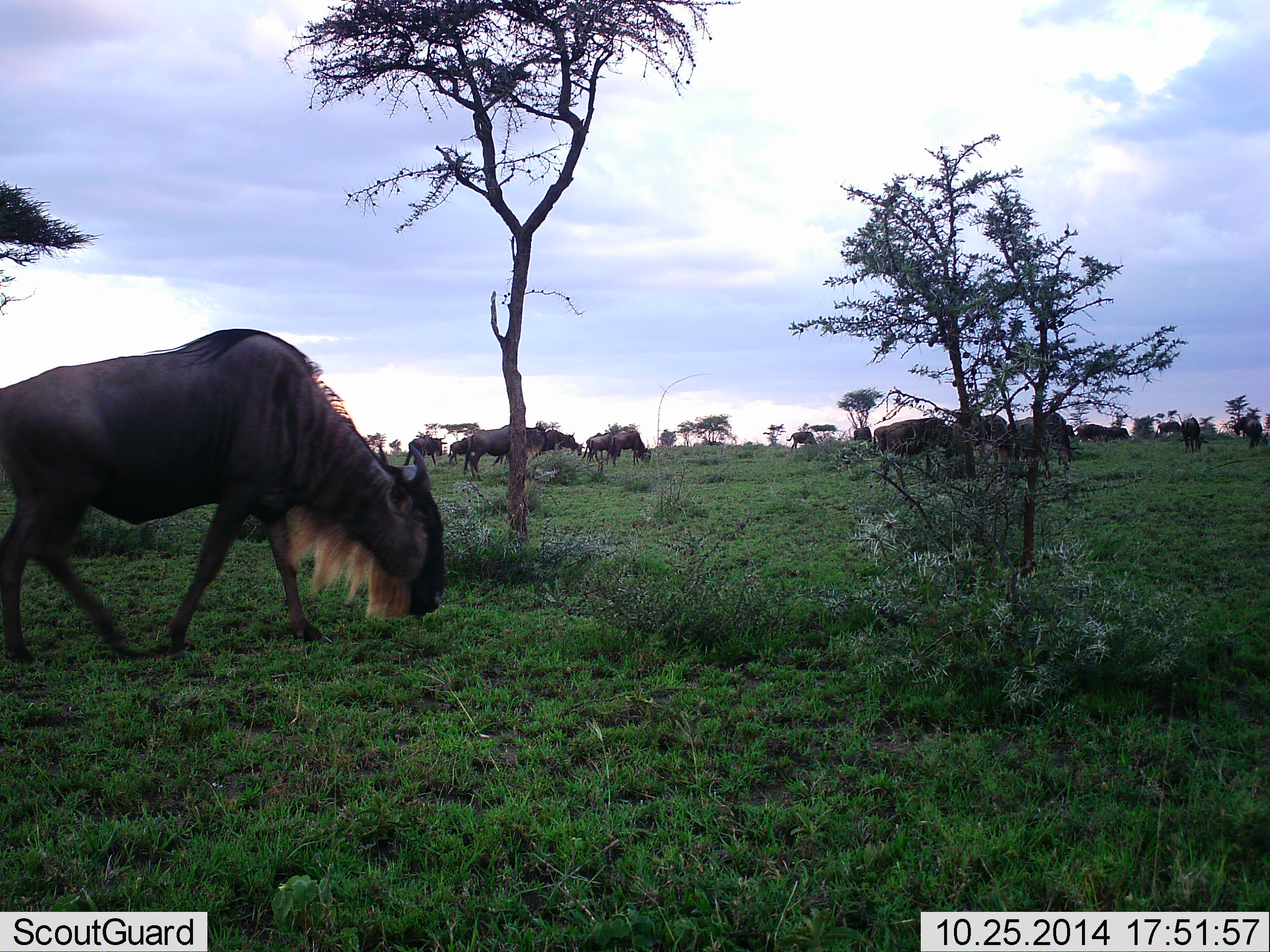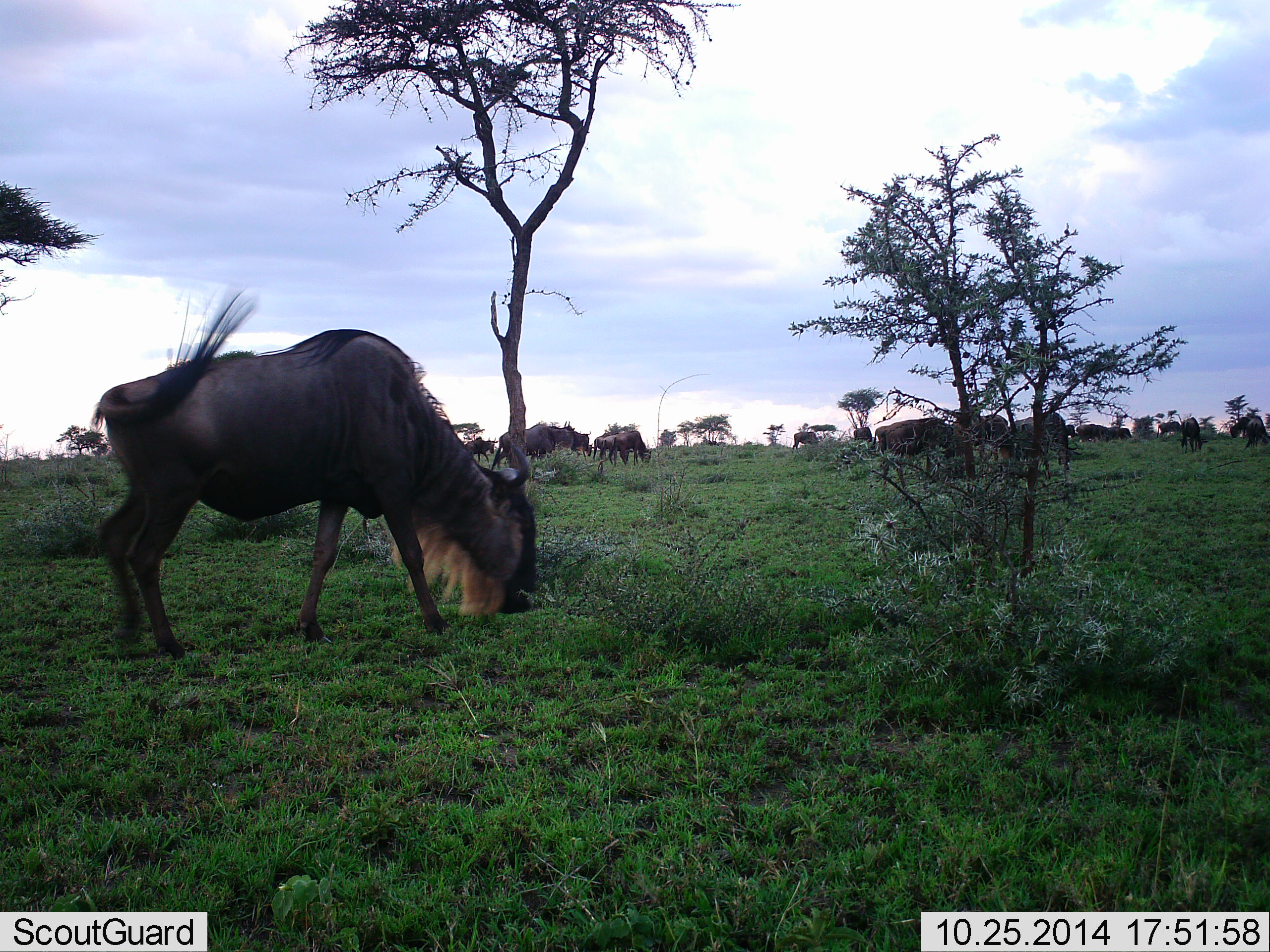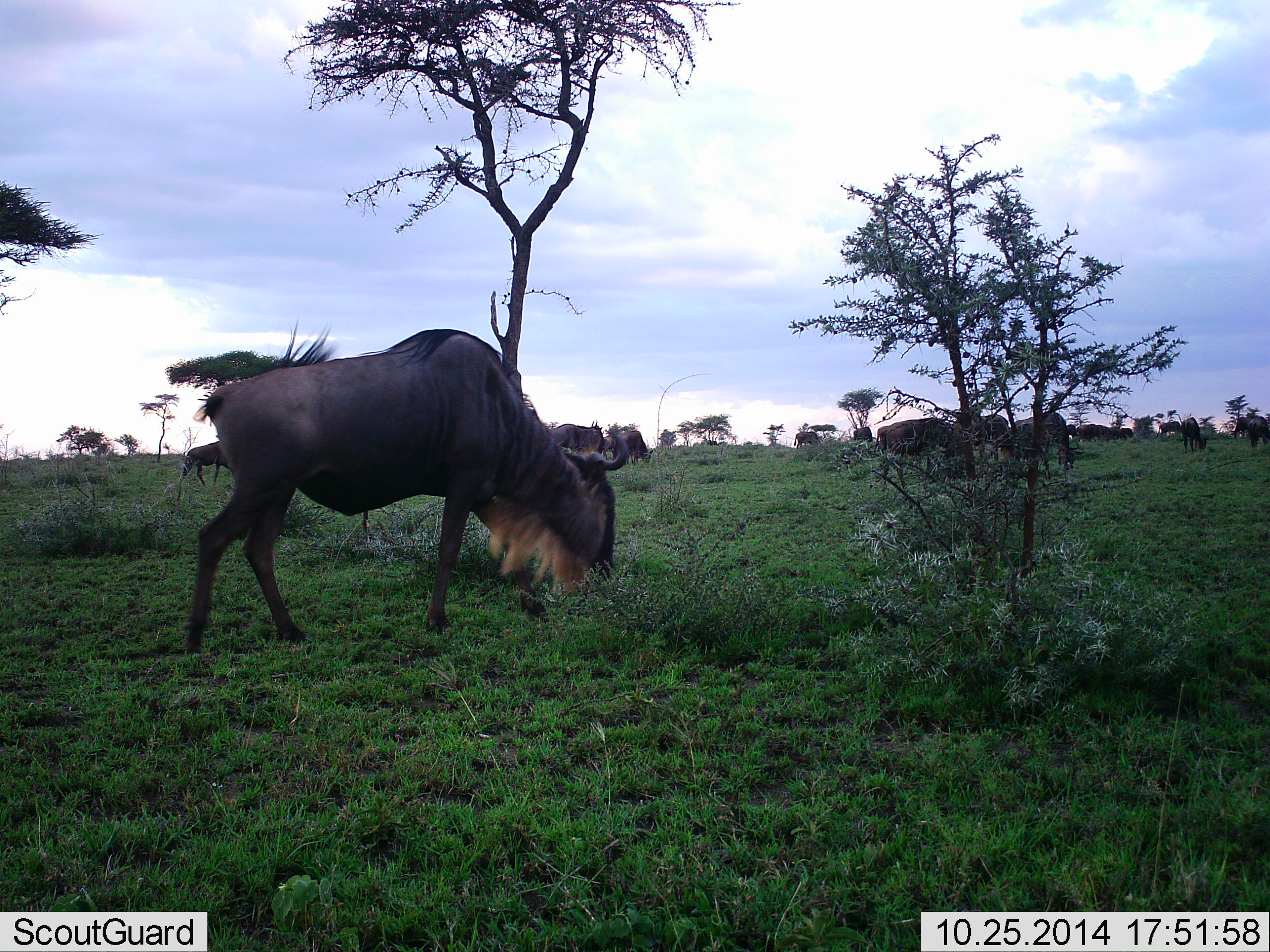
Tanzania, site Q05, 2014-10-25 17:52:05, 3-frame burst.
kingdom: Animalia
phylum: Chordata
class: Mammalia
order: Artiodactyla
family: Bovidae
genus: Connochaetes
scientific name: Connochaetes taurinus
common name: blue wildebeest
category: wildebeest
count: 11-50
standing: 40%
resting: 0%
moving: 30%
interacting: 0%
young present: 0%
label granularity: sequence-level